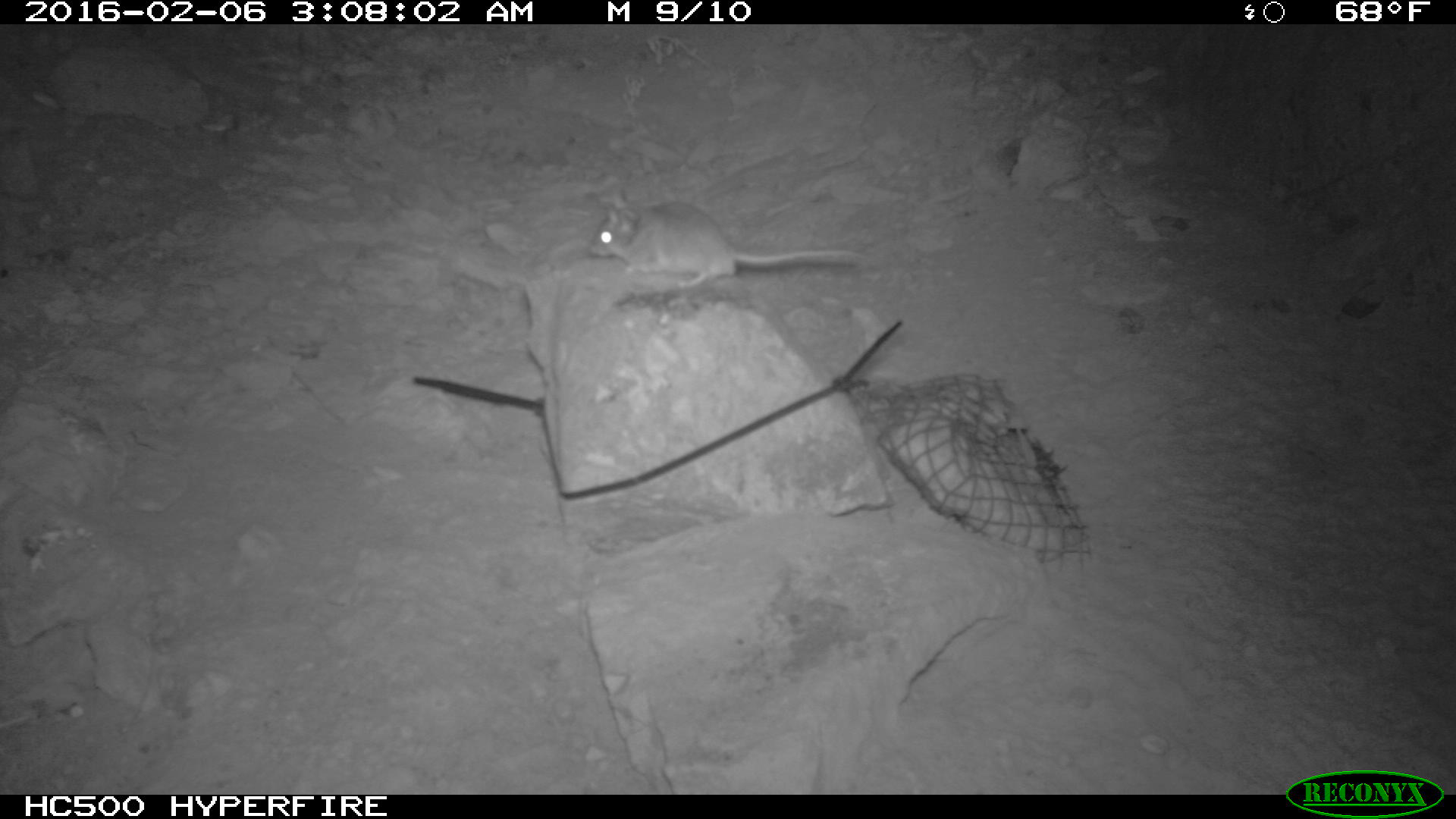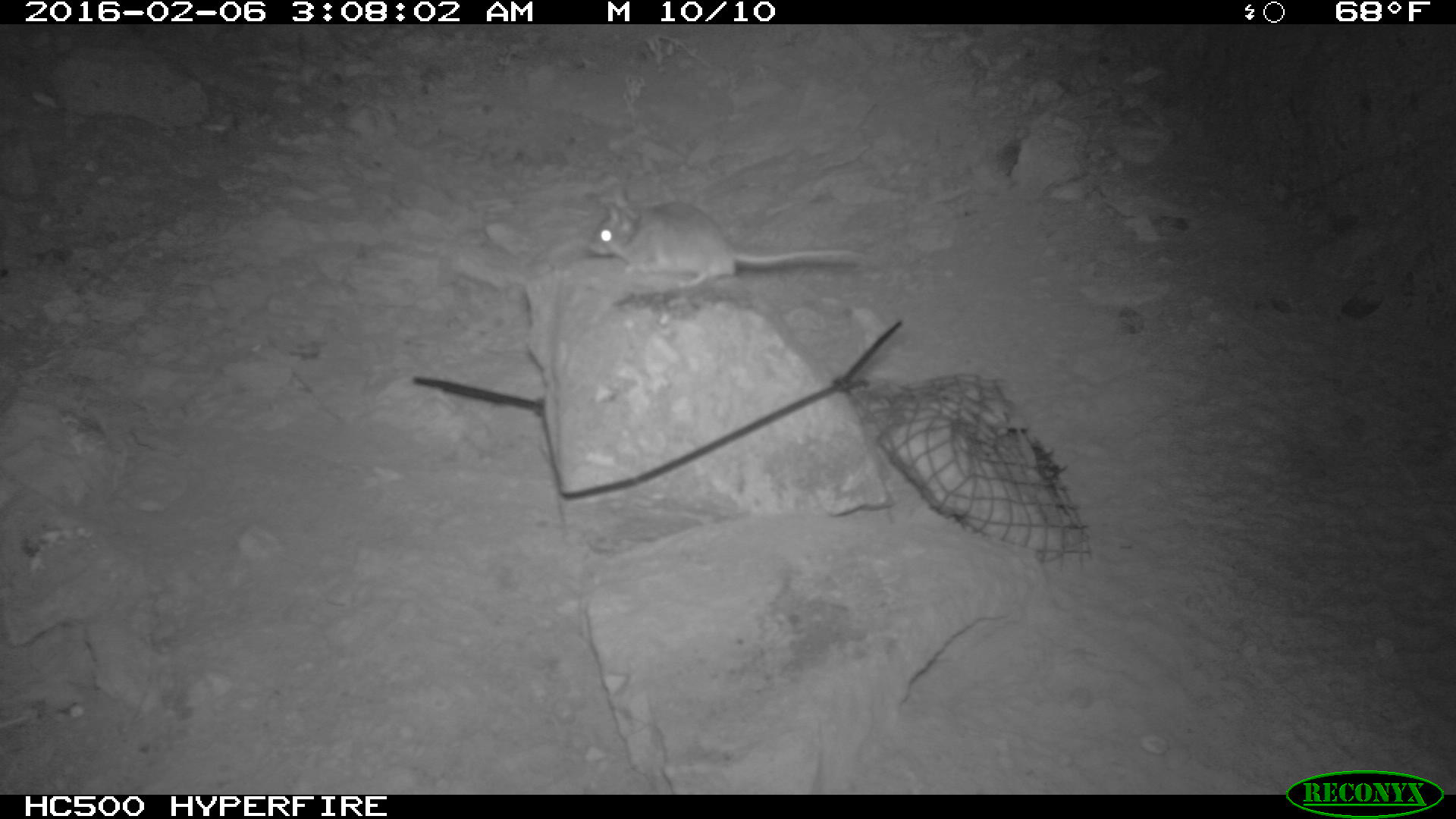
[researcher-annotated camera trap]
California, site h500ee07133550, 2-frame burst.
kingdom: Animalia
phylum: Chordata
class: Mammalia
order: Rodentia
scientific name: Rodentia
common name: rodent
Rodent (Rodentia).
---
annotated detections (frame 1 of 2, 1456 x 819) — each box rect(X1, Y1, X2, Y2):
rodent: rect(586, 187, 868, 295)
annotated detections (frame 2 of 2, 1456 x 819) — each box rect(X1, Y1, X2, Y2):
rodent: rect(585, 186, 861, 287)